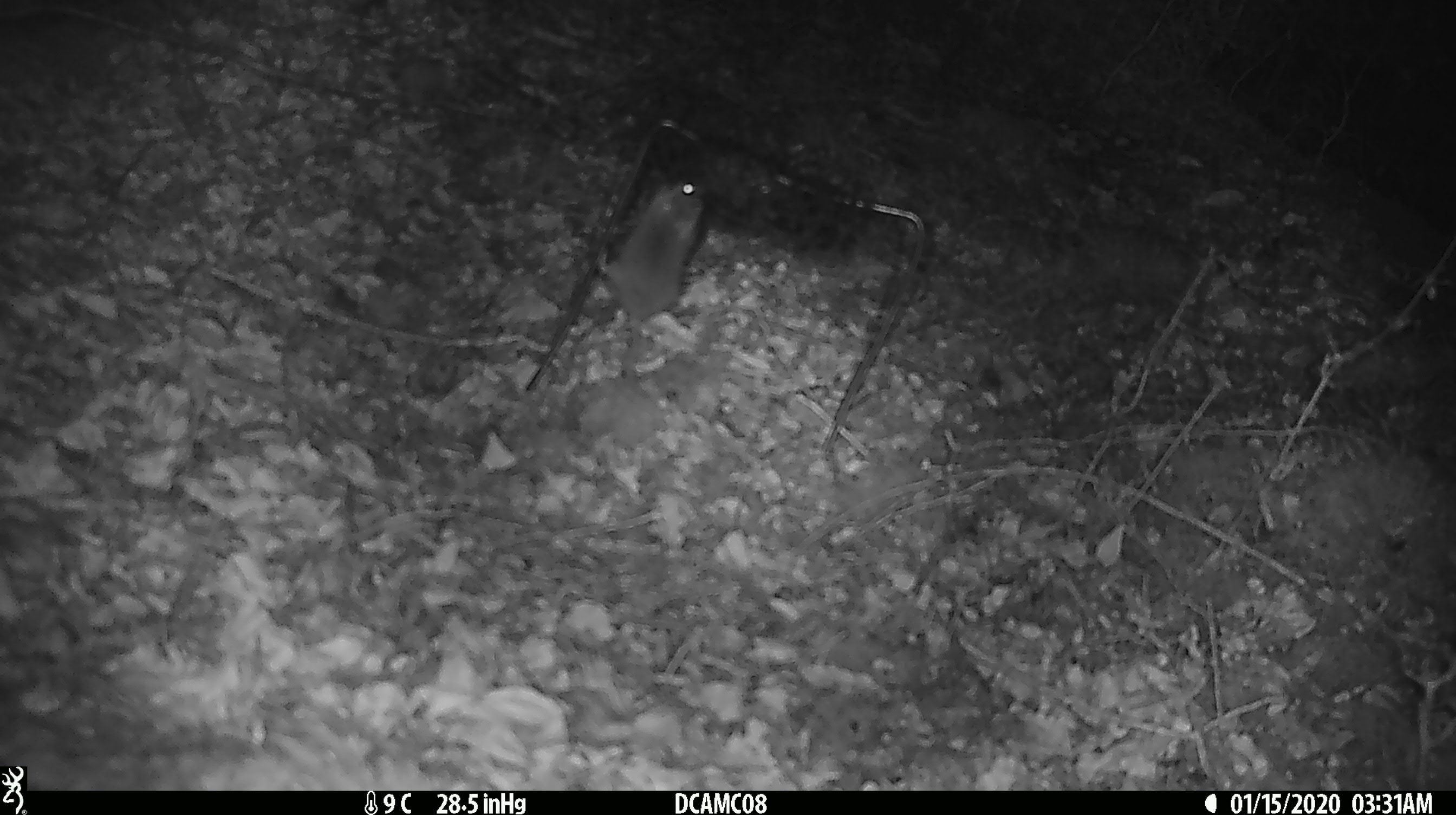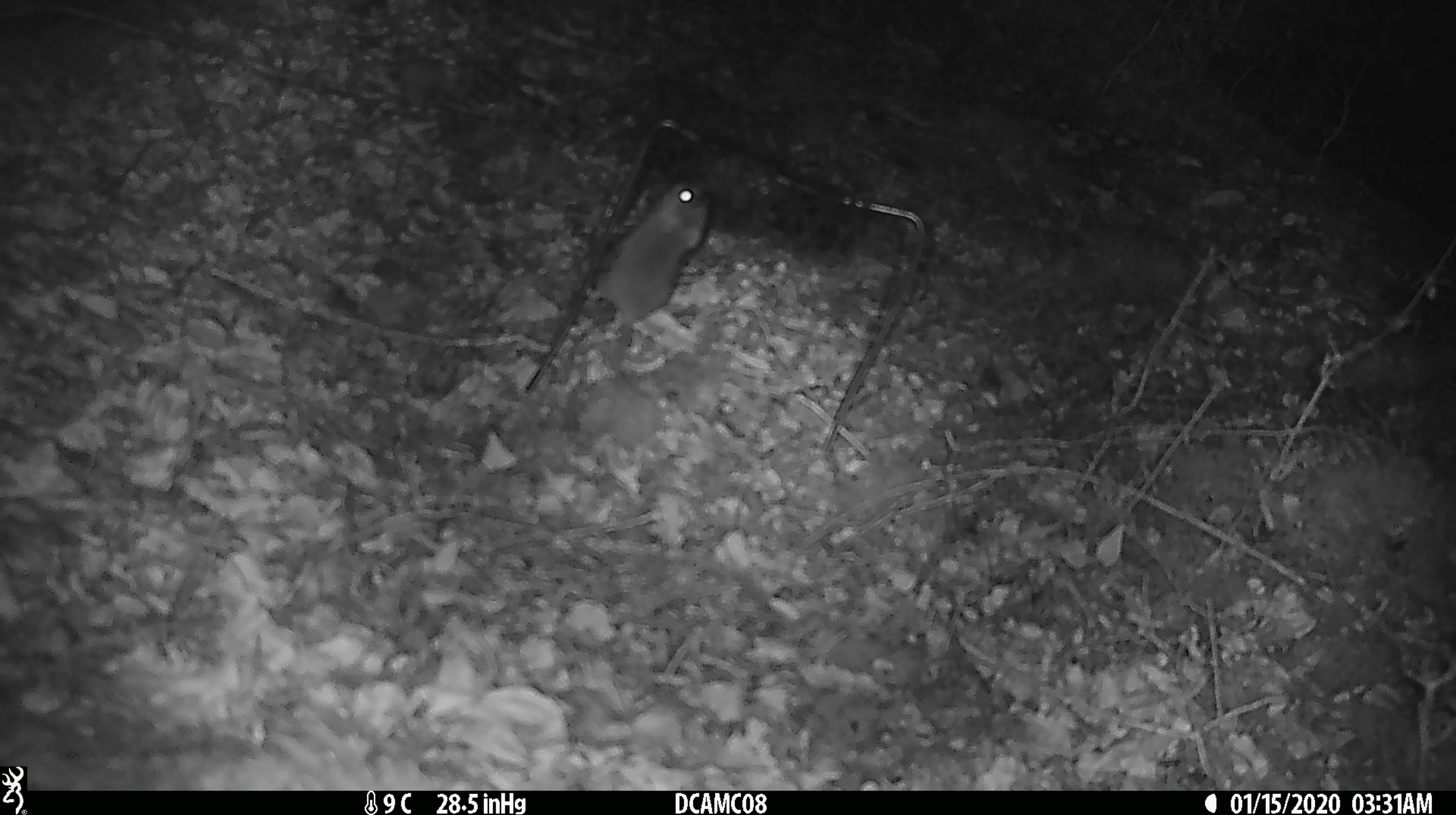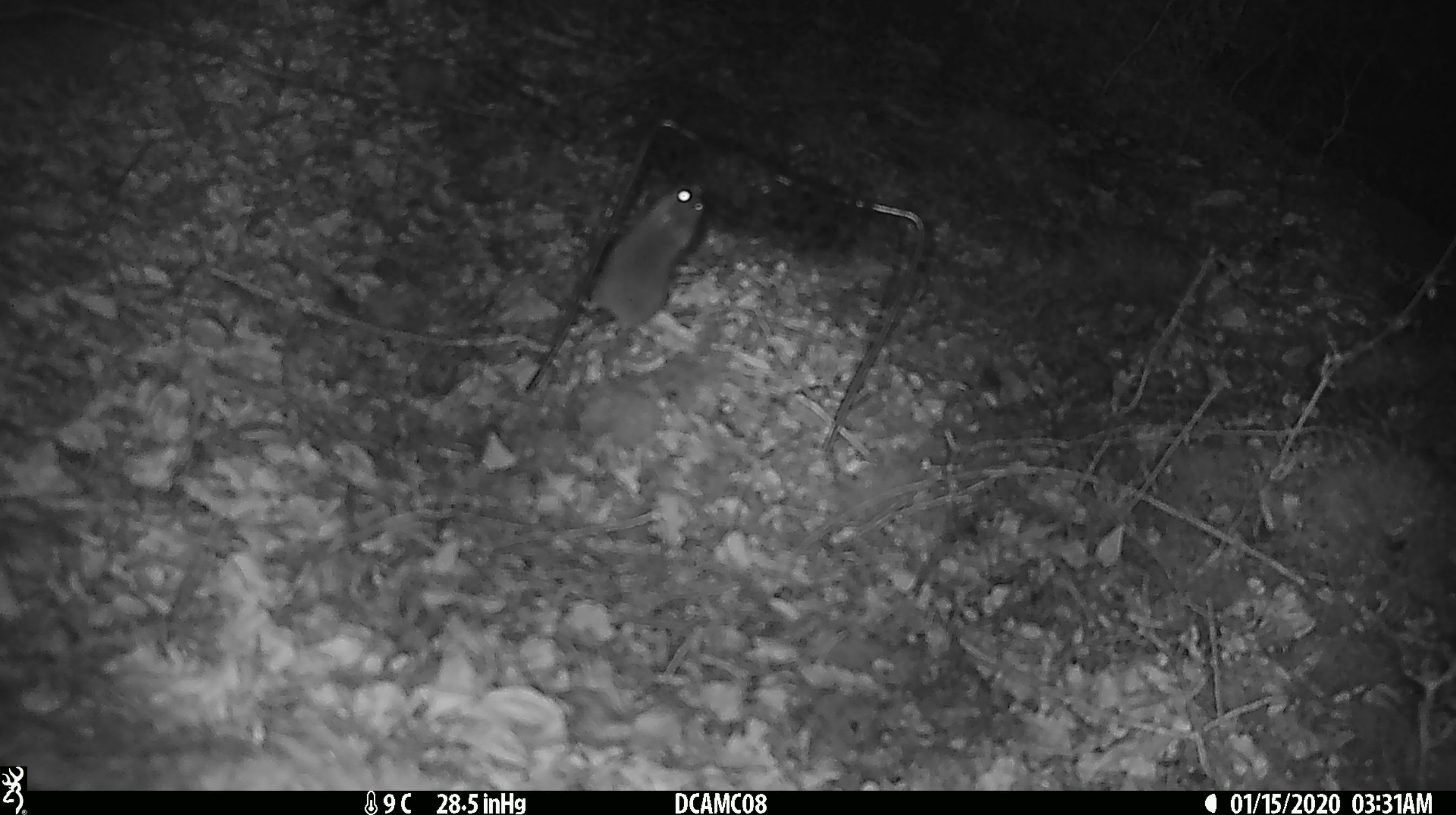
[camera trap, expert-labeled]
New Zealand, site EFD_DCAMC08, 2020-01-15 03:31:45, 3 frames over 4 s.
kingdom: Animalia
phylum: Chordata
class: Mammalia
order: Rodentia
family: Muridae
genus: Mus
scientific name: Mus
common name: mouse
Mouse (Mus).